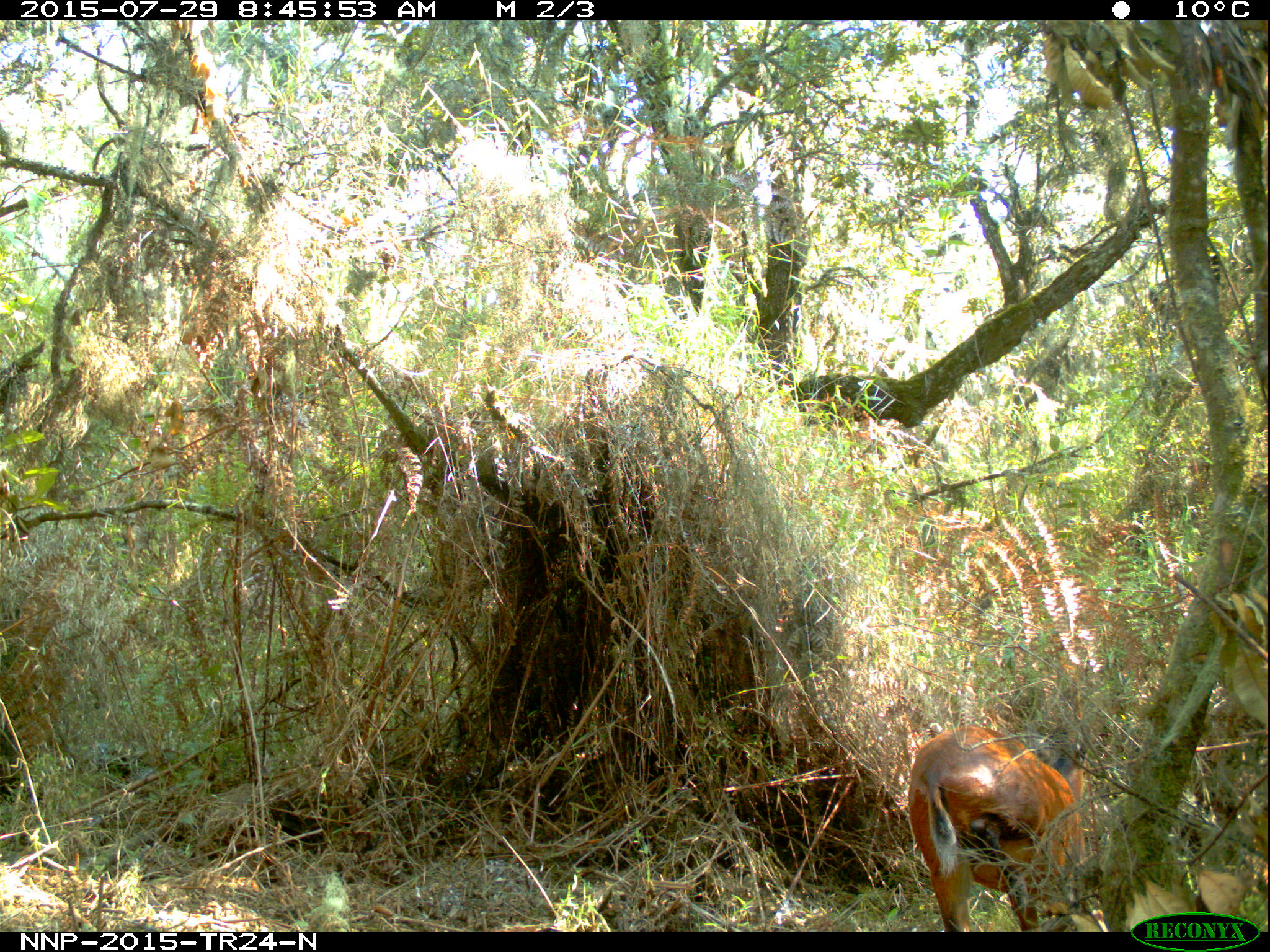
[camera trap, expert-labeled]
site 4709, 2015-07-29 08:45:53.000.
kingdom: Animalia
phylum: Chordata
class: Mammalia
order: Artiodactyla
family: Bovidae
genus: Cephalophus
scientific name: Cephalophus nigrifrons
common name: black-fronted duiker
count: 1